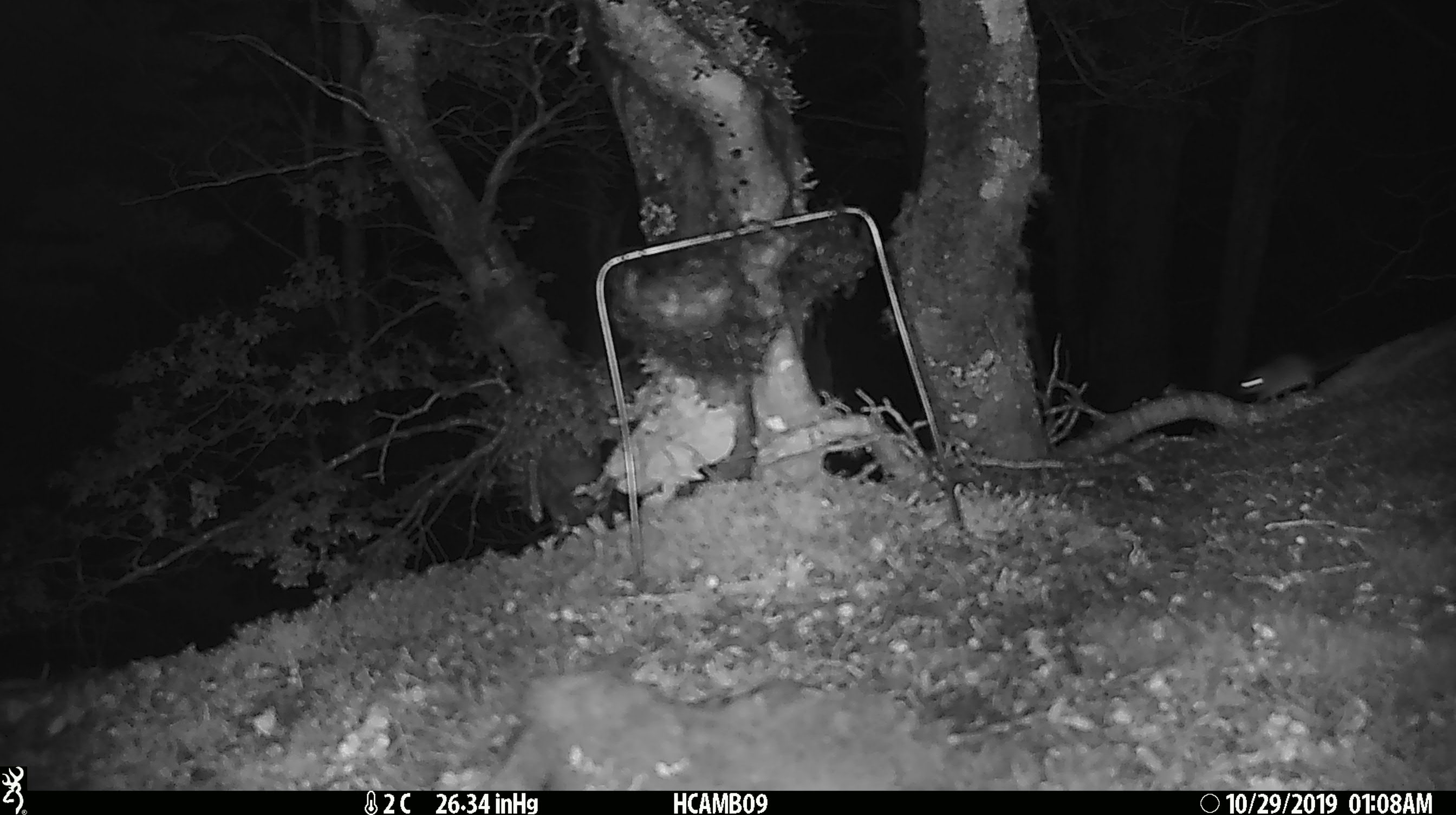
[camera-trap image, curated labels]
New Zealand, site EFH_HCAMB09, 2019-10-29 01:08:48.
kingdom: Animalia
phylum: Chordata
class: Mammalia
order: Rodentia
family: Muridae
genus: Mus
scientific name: Mus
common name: mouse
Mouse (Mus).